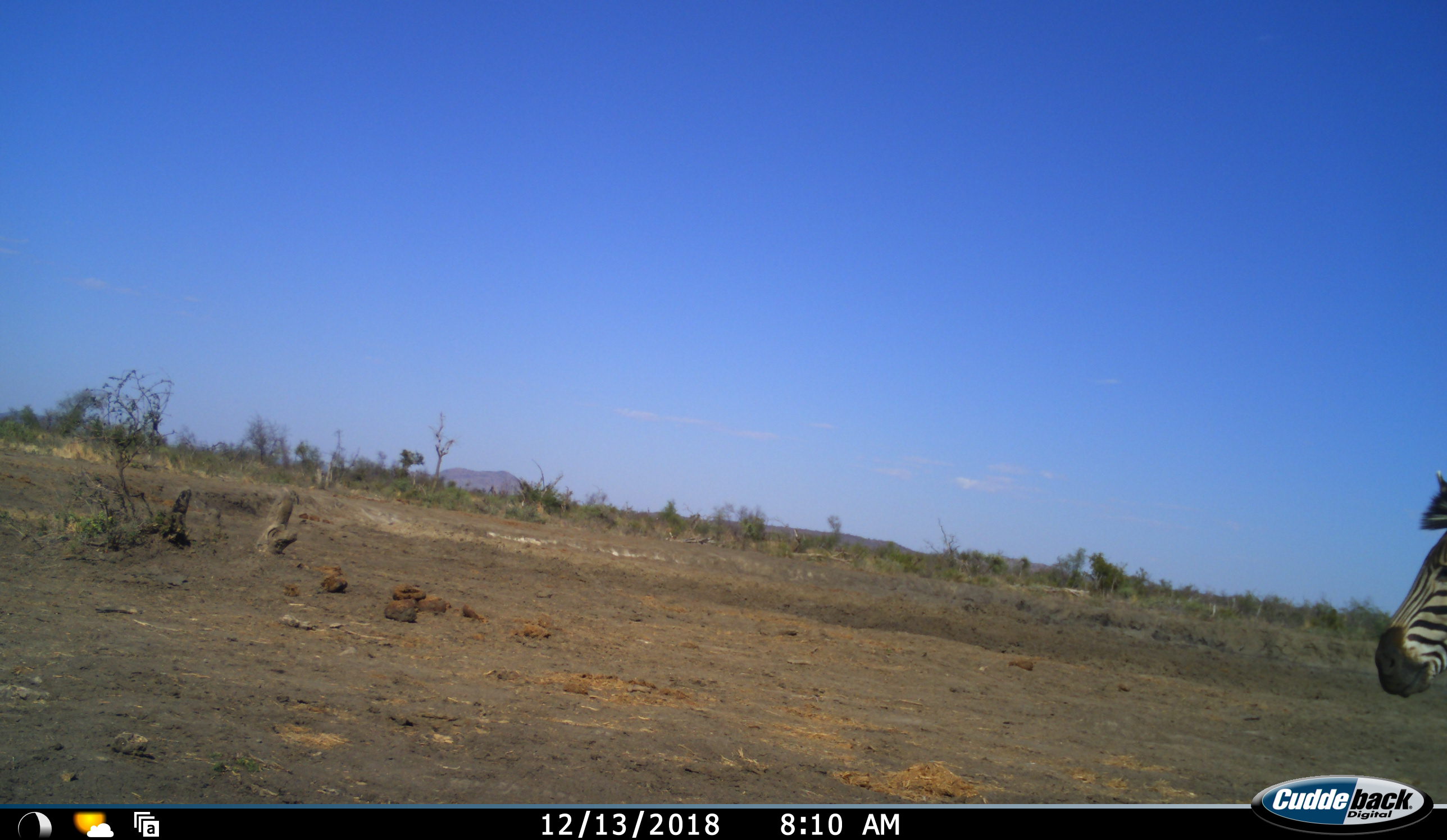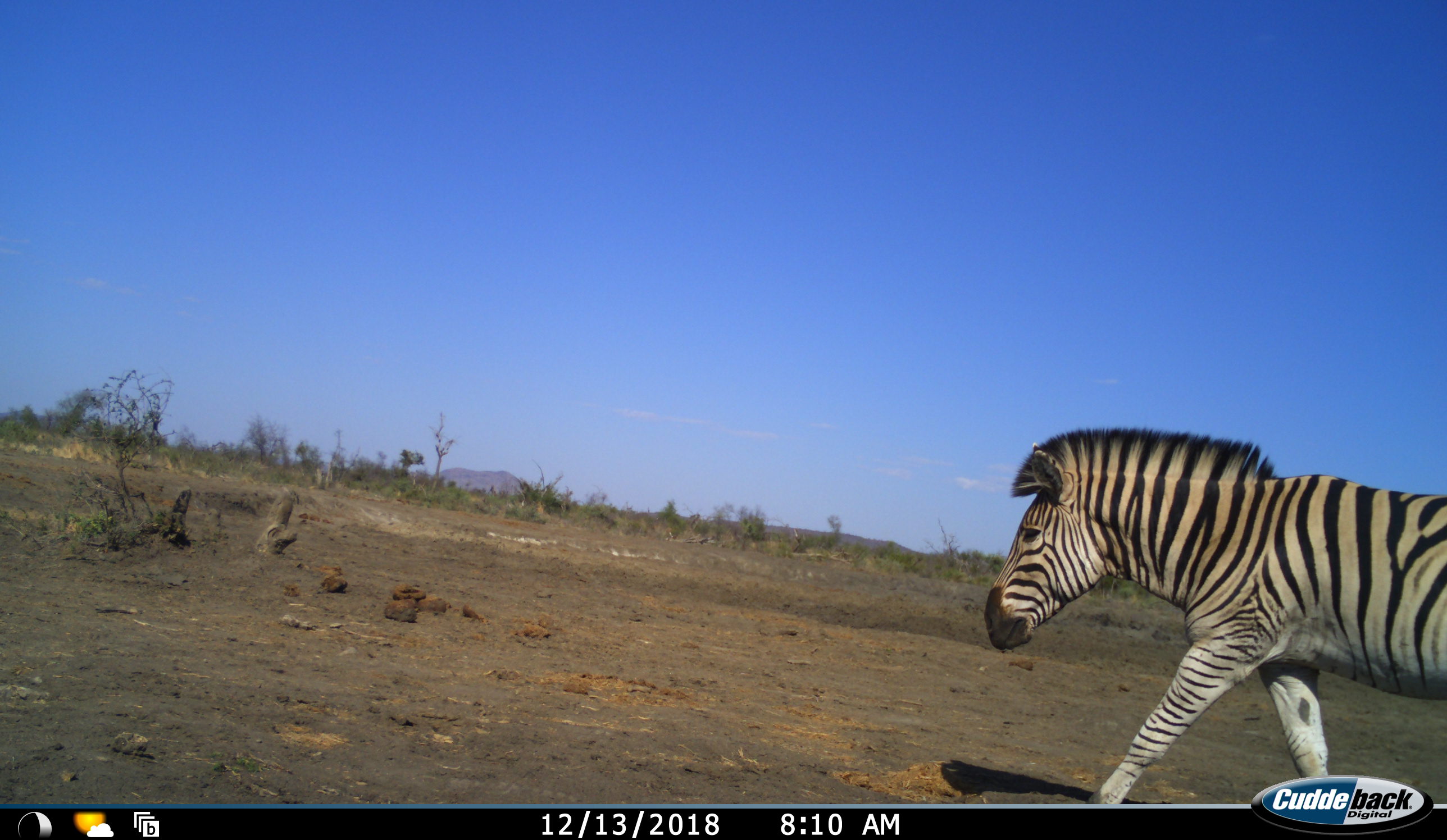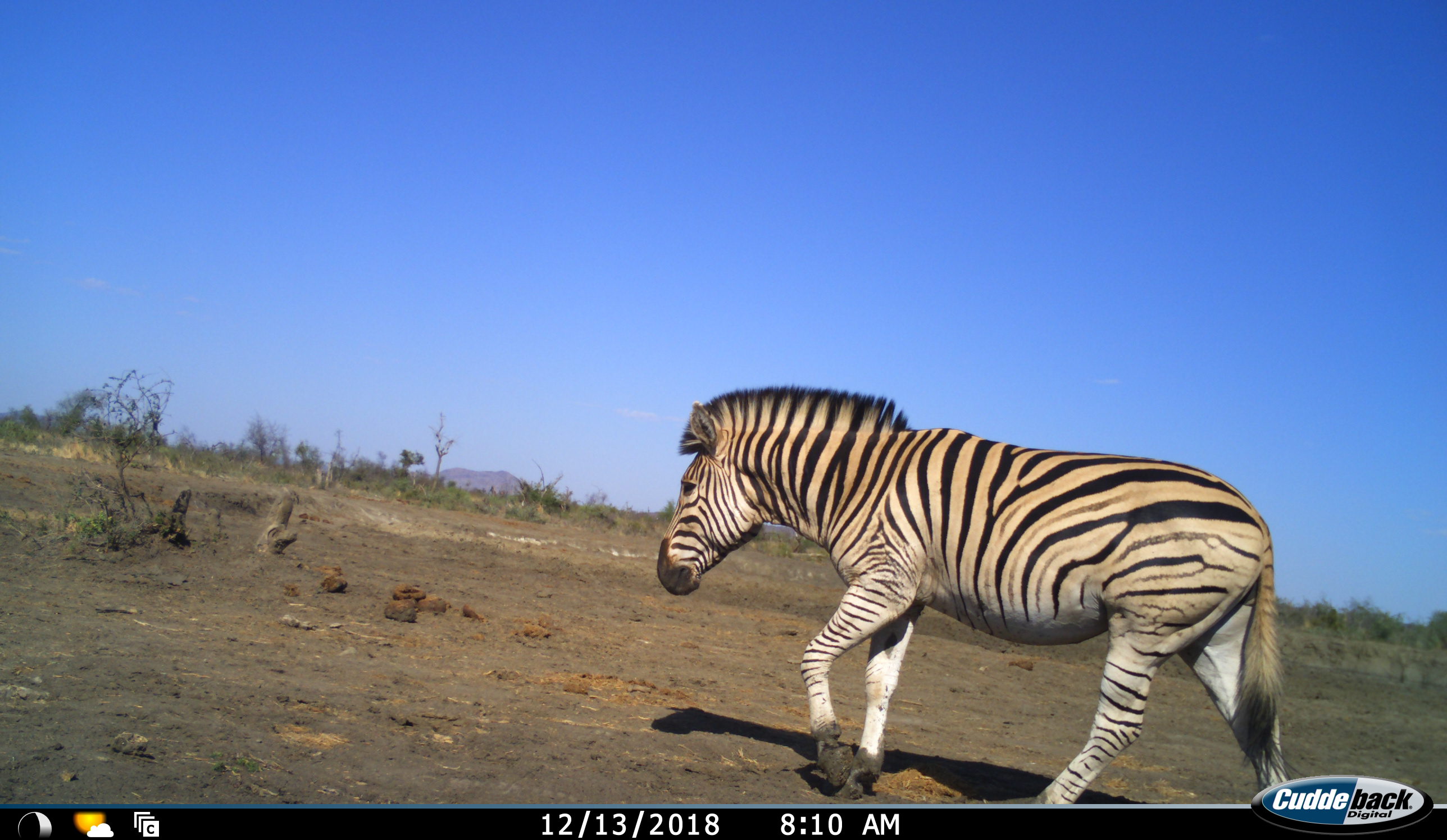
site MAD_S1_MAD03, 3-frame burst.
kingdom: Animalia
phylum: Chordata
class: Mammalia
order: Perissodactyla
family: Equidae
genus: Equus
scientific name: Equus quagga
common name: plains zebra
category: zebraplains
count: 1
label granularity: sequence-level